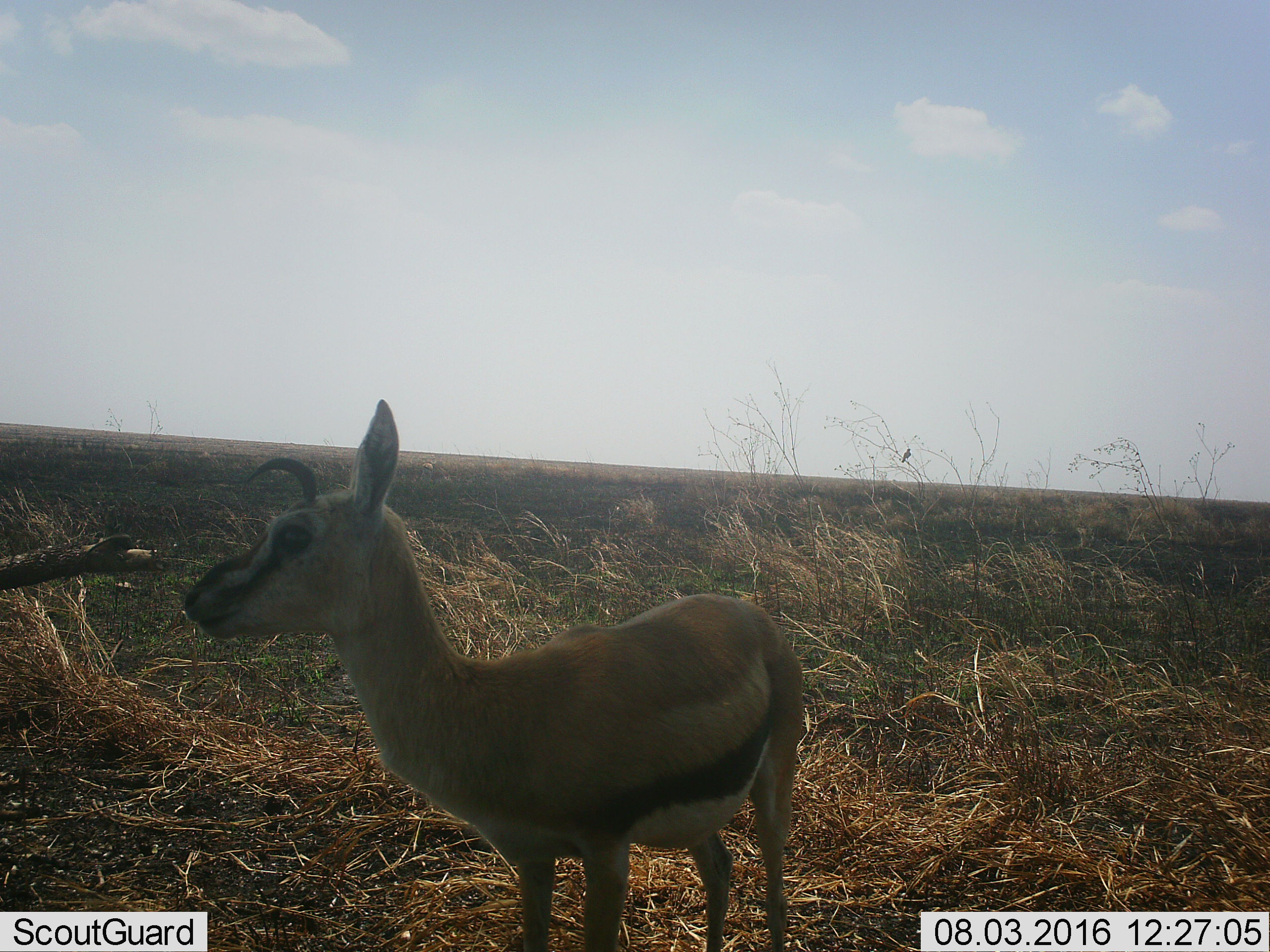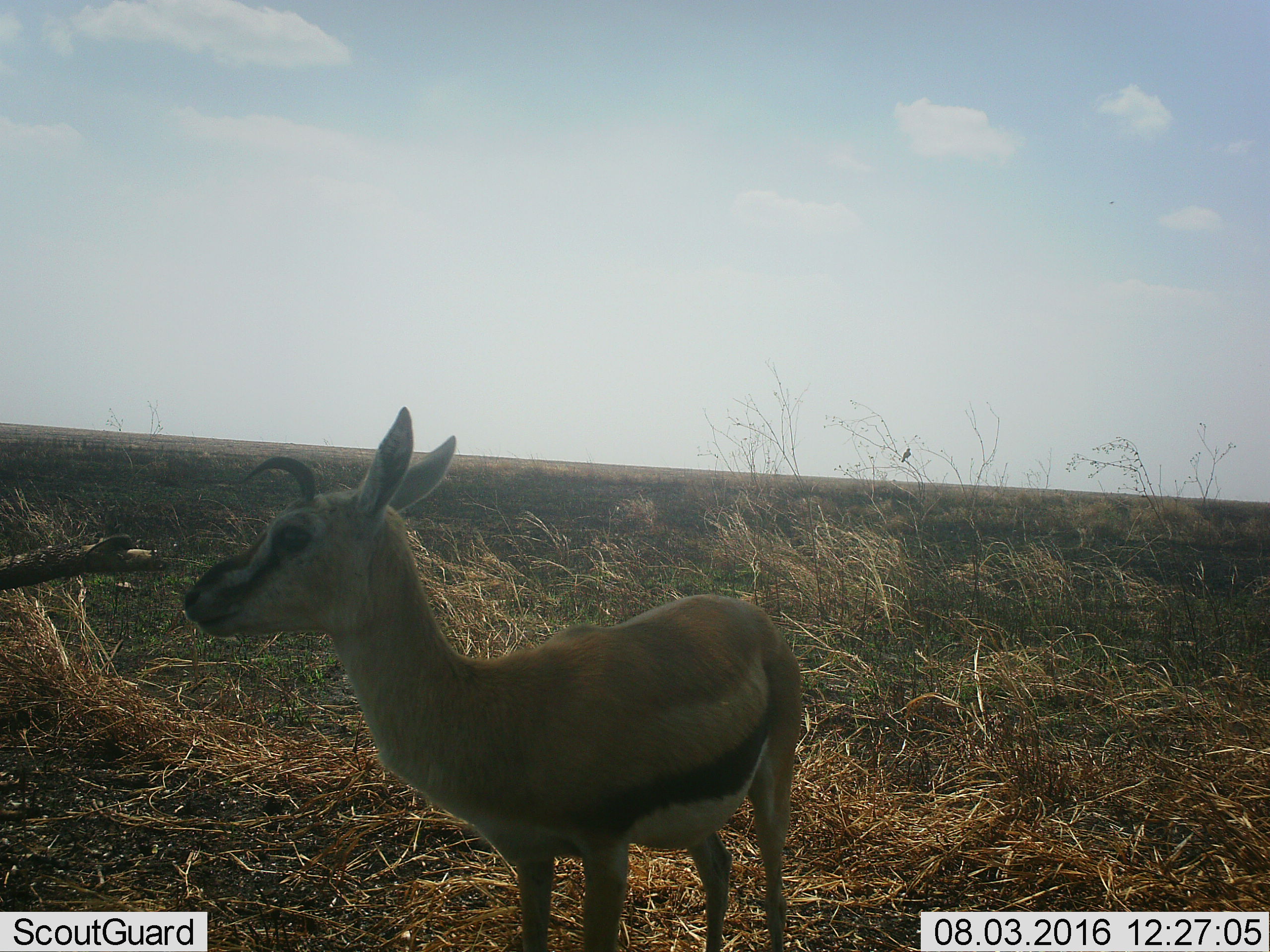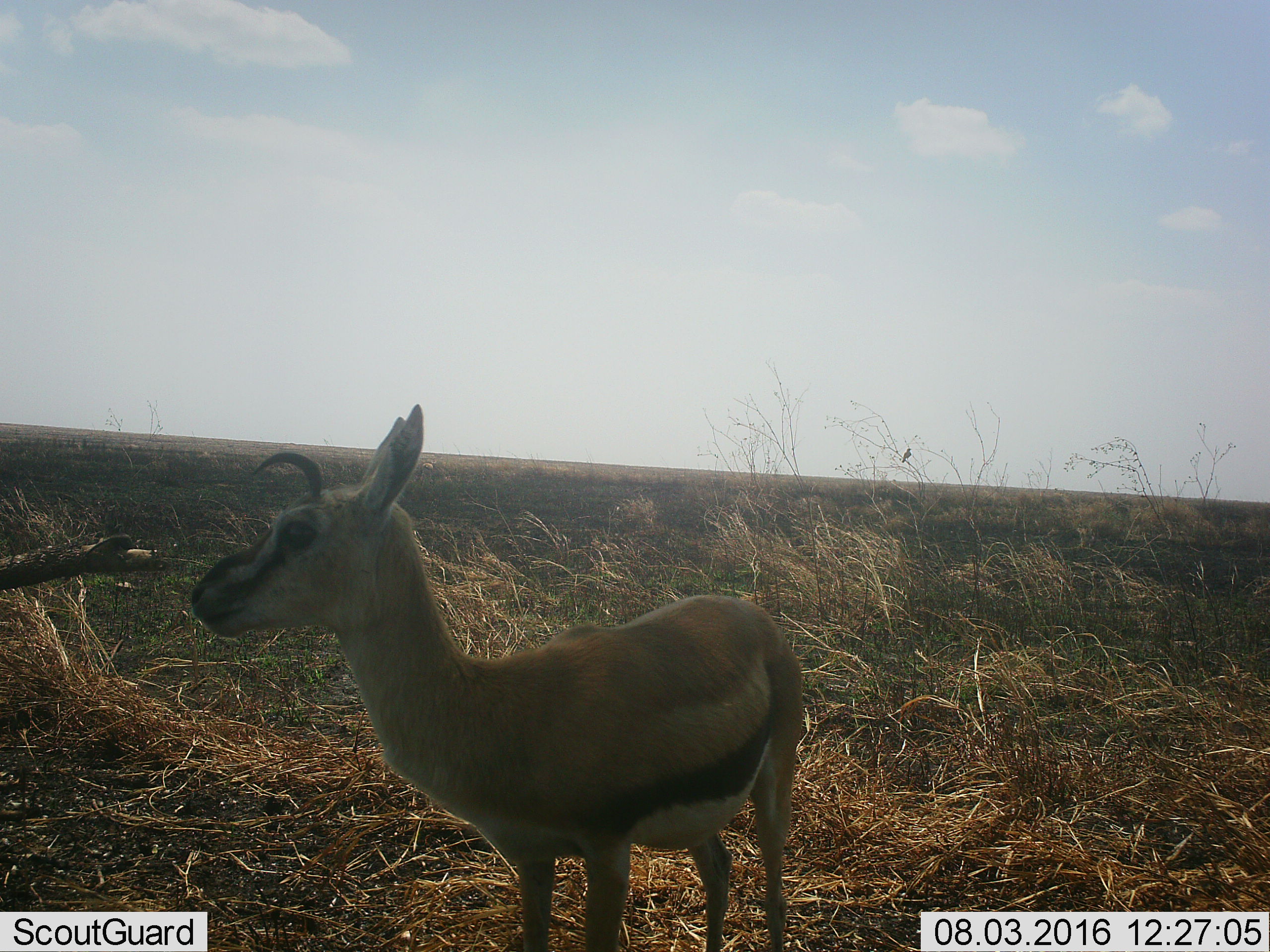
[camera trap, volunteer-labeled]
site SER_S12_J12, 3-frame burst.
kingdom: Animalia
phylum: Chordata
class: Mammalia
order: Artiodactyla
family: Bovidae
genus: Eudorcas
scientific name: Eudorcas thomsonii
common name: thomson's gazelle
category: gazellethomsons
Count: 1.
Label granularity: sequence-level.